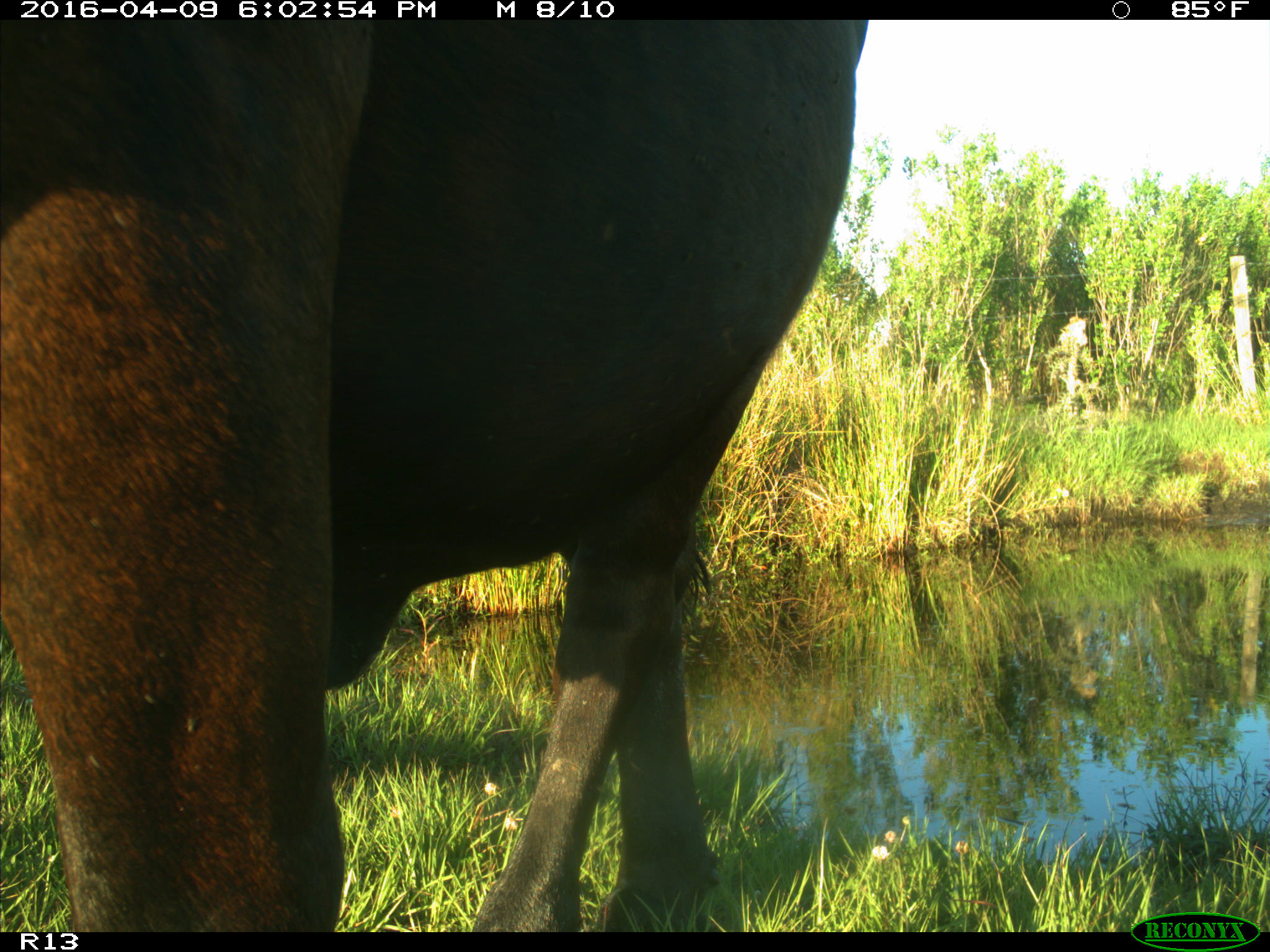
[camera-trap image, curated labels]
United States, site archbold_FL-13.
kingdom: Animalia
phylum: Chordata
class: Mammalia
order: Artiodactyla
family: Bovidae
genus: Bos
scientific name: Bos taurus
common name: domestic cow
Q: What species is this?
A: Bos taurus (domestic cow).